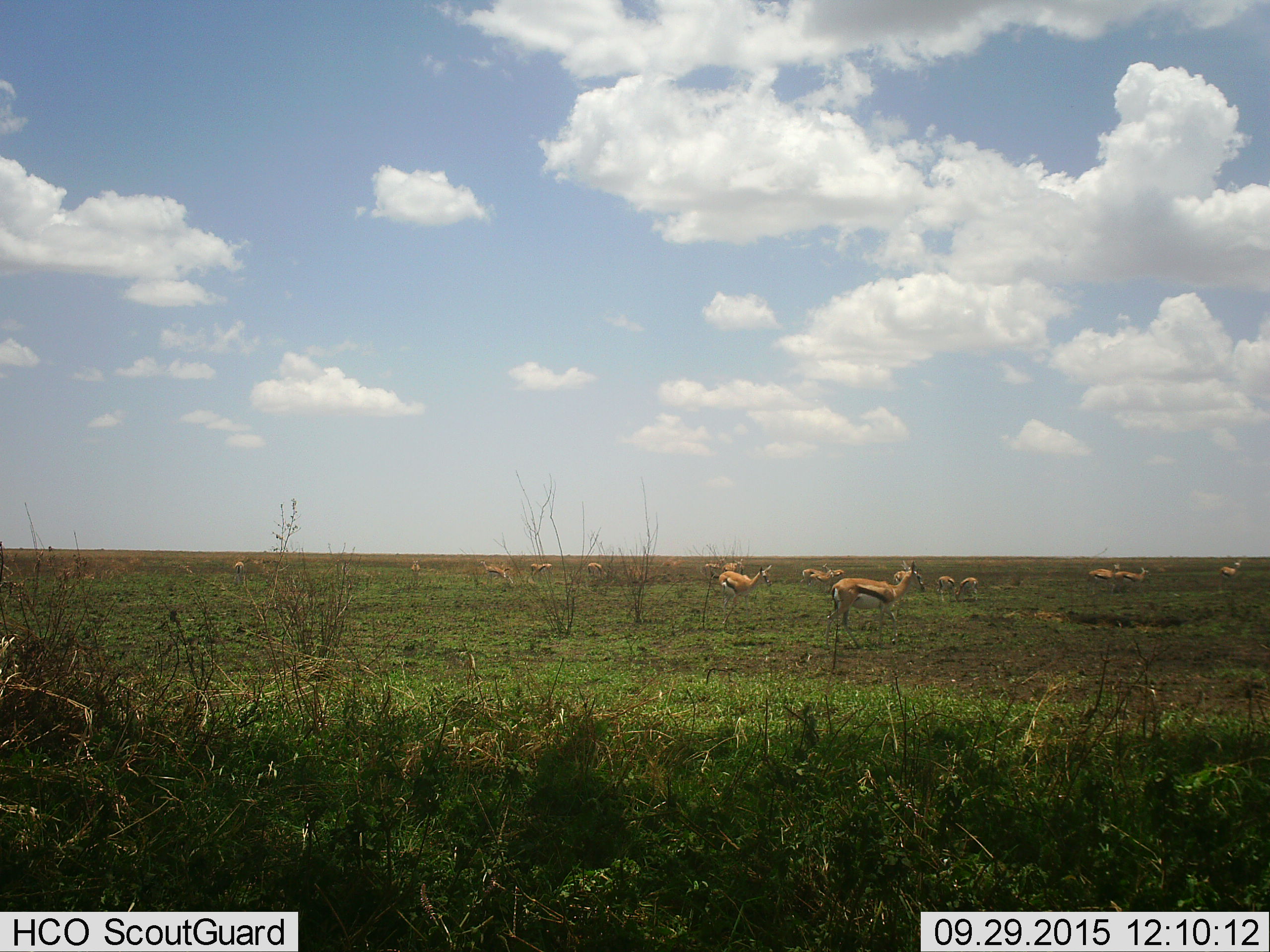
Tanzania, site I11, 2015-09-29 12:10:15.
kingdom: Animalia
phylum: Chordata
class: Mammalia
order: Artiodactyla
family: Bovidae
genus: Eudorcas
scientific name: Eudorcas thomsonii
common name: thomson's gazelle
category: gazellethomsons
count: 11-50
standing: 56%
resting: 33%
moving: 33%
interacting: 11%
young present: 44%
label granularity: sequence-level